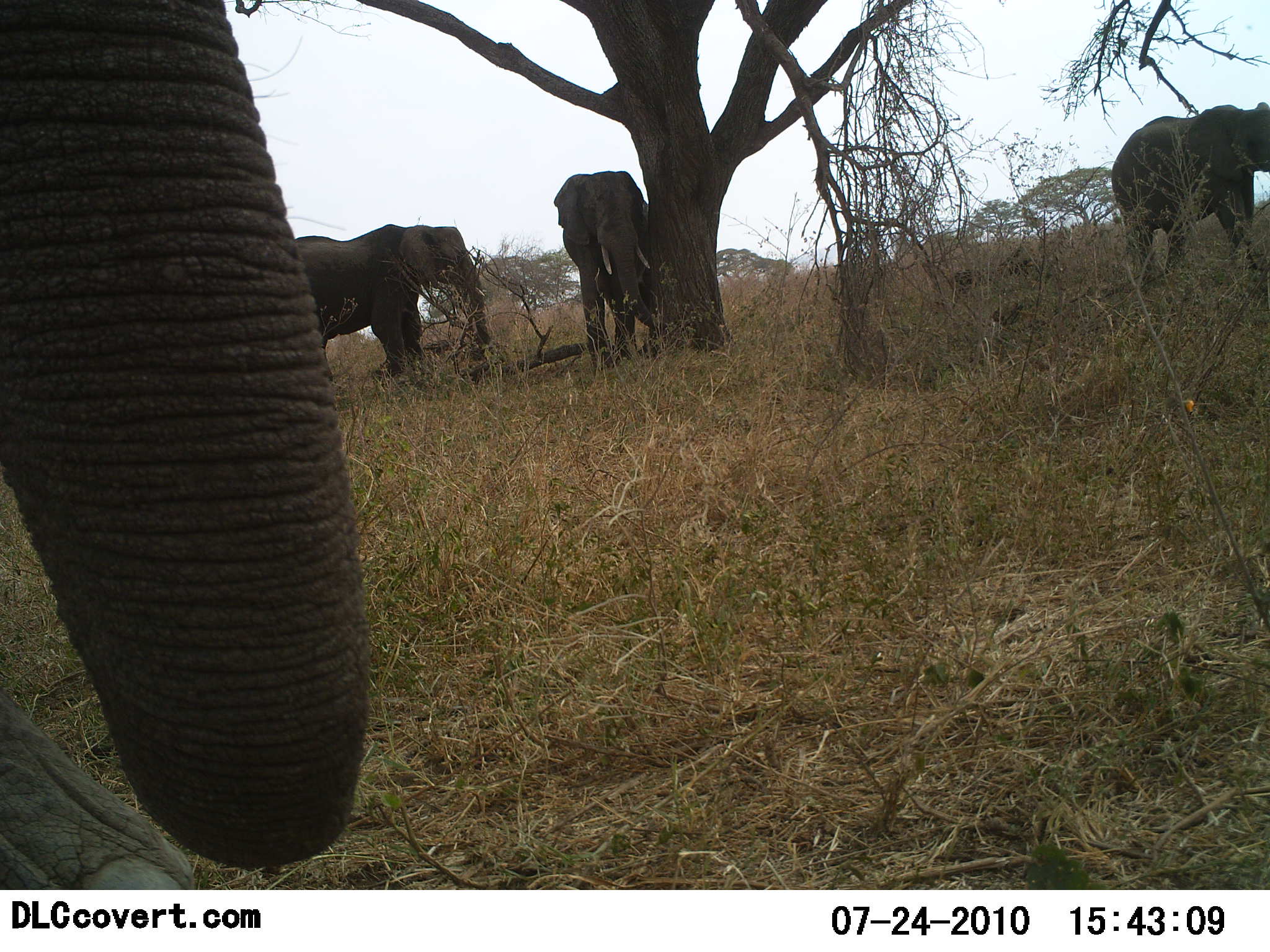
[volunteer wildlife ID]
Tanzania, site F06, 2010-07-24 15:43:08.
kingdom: Animalia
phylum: Chordata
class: Mammalia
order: Proboscidea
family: Elephantidae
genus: Loxodonta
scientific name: Loxodonta africana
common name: african bush elephant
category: elephant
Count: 4.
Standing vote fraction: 100%.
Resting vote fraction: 0%.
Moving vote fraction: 21%.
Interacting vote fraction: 14%.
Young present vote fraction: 0%.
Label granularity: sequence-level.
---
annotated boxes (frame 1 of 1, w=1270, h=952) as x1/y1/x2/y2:
animal: 0/0/370/891; 293/224/498/390; 1110/101/1270/285; 553/170/665/369